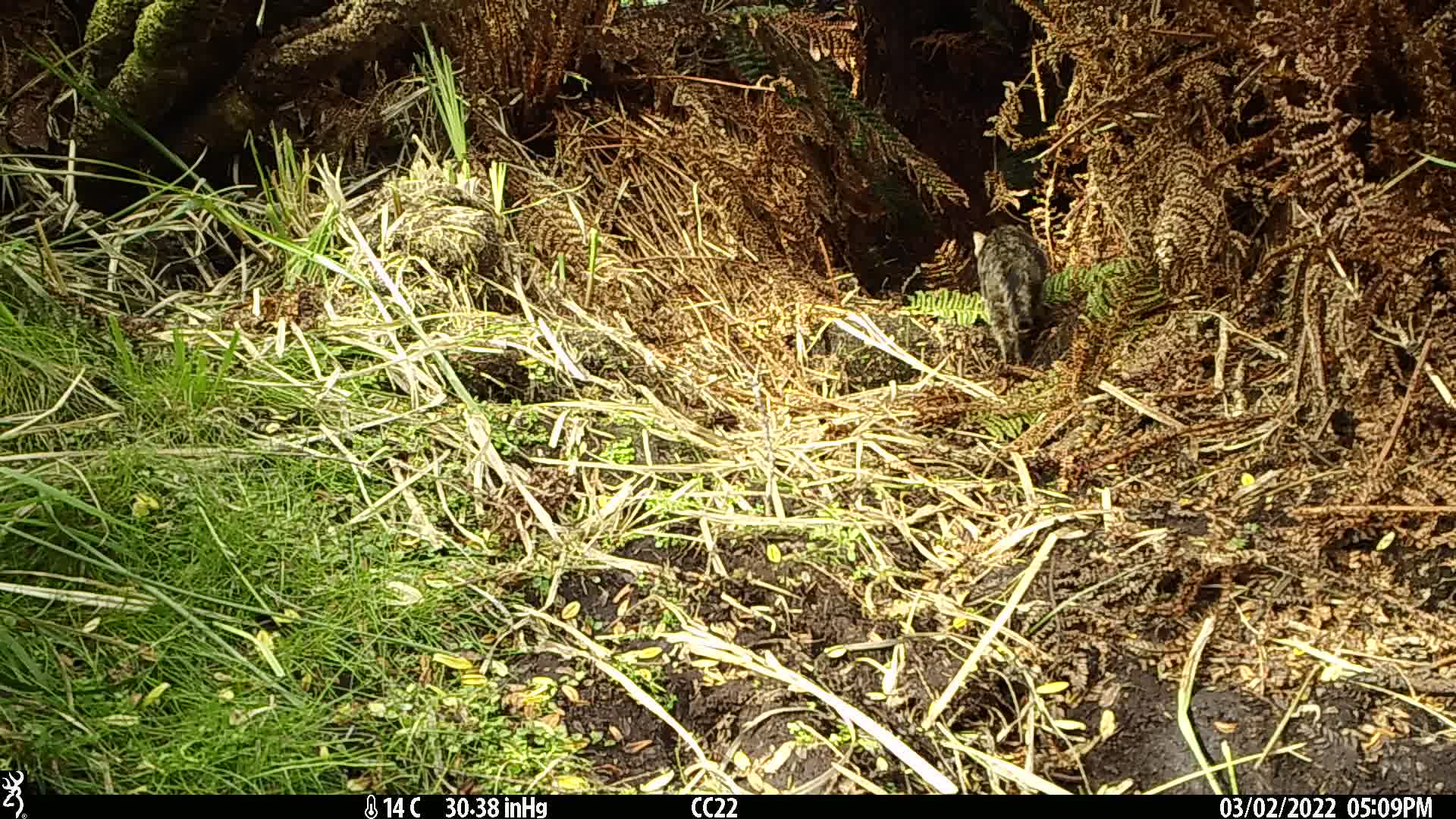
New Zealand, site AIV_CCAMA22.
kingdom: Animalia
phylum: Chordata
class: Mammalia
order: Carnivora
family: Felidae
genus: Felis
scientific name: Felis catus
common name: domestic cat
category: cat